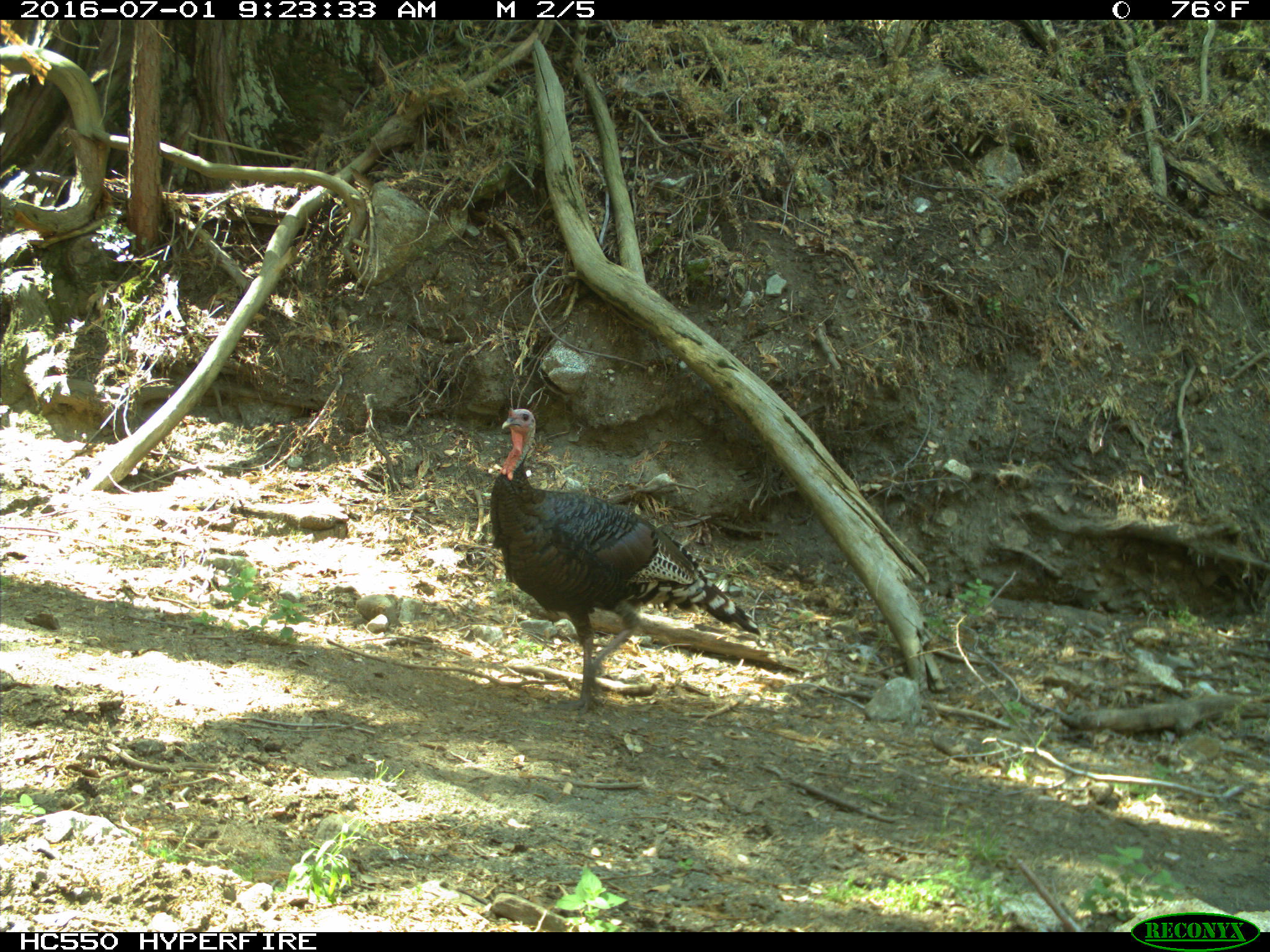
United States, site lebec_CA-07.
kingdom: Animalia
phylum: Chordata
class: Aves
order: Galliformes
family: Phasianidae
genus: Meleagris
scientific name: Meleagris gallopavo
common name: wild turkey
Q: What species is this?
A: Meleagris gallopavo (wild turkey).